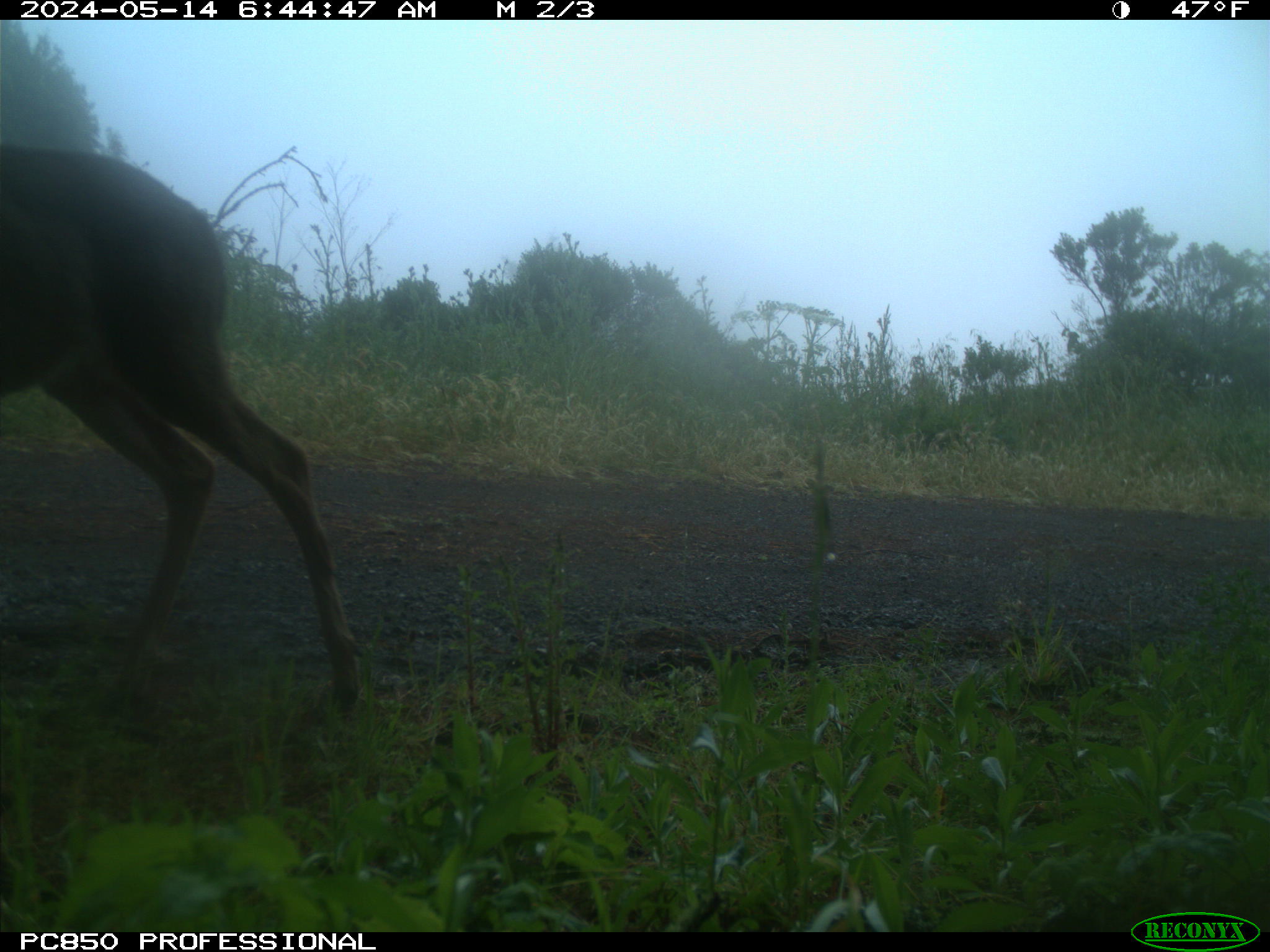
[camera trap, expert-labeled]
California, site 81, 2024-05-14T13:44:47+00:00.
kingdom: Animalia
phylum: Chordata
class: Mammalia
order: Artiodactyla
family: Cervidae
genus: Odocoileus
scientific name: Odocoileus hemionus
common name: mule deer